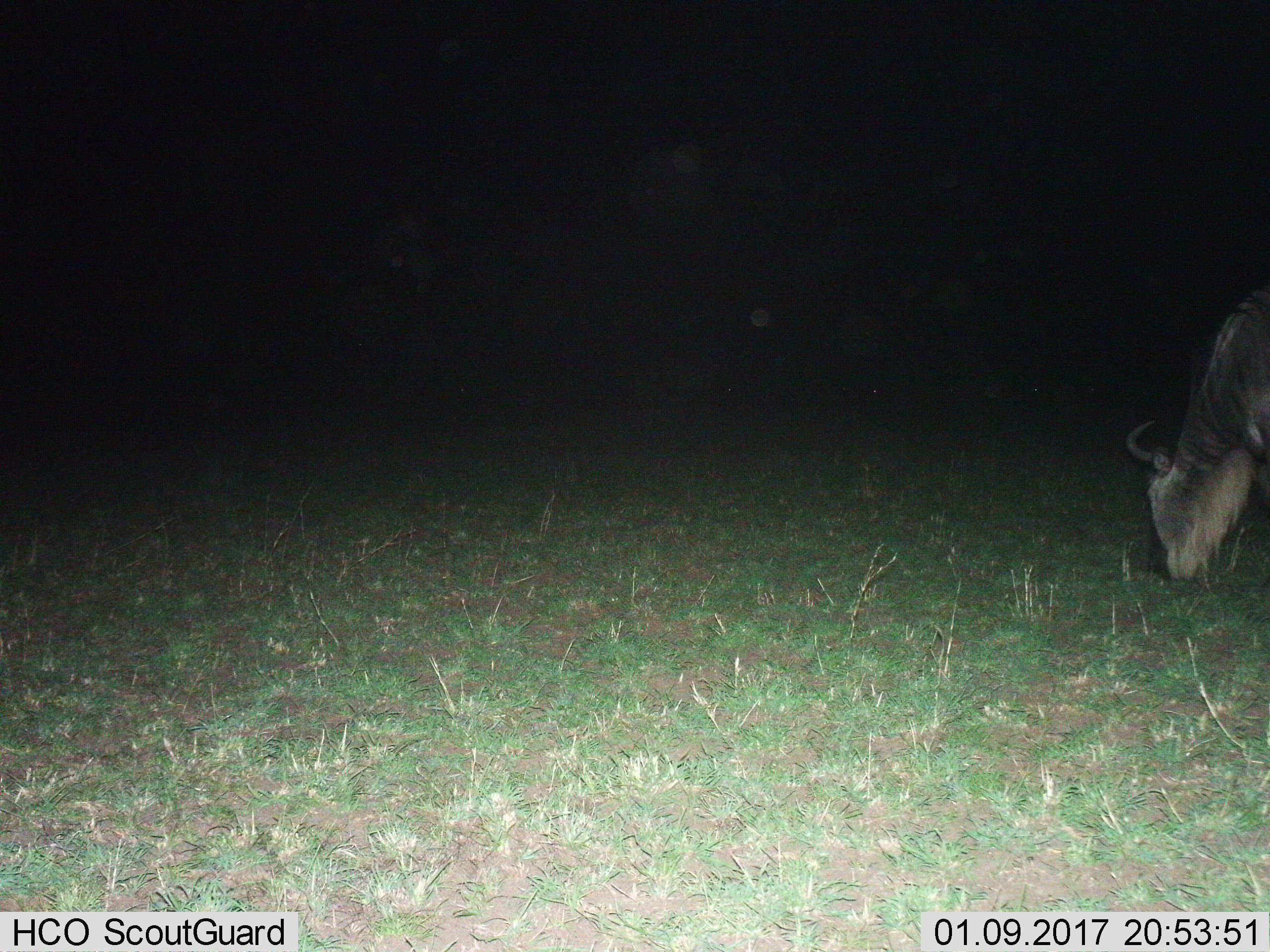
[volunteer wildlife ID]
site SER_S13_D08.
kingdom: Animalia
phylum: Chordata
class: Mammalia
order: Artiodactyla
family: Bovidae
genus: Connochaetes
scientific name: Connochaetes taurinus taurinus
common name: blue wildebeest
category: wildebeestblue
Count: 1.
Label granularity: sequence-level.